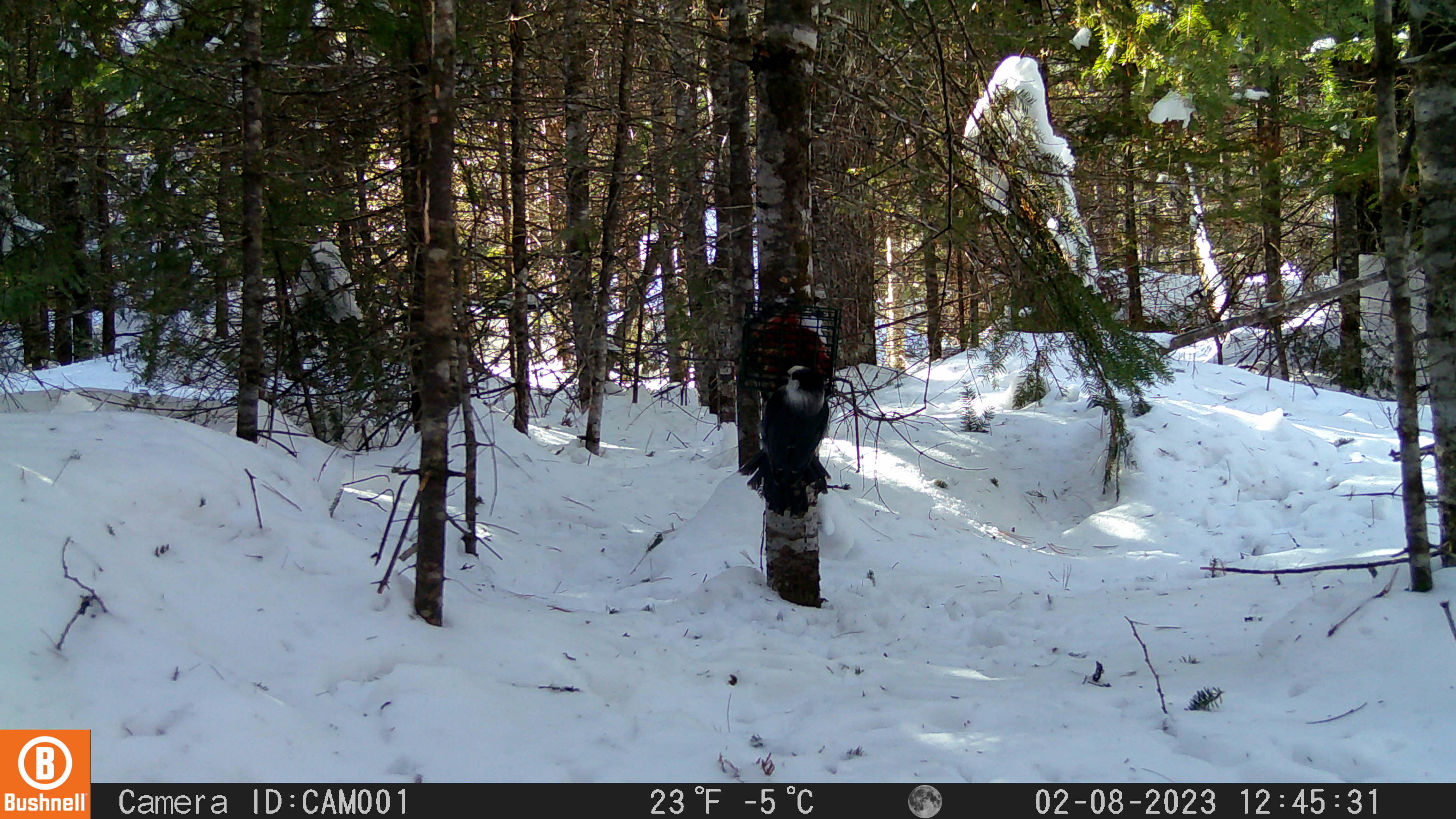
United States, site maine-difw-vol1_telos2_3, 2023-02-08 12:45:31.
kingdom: Animalia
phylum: Chordata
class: Aves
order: Passeriformes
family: Corvidae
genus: Perisoreus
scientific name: Perisoreus canadensis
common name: canada jay